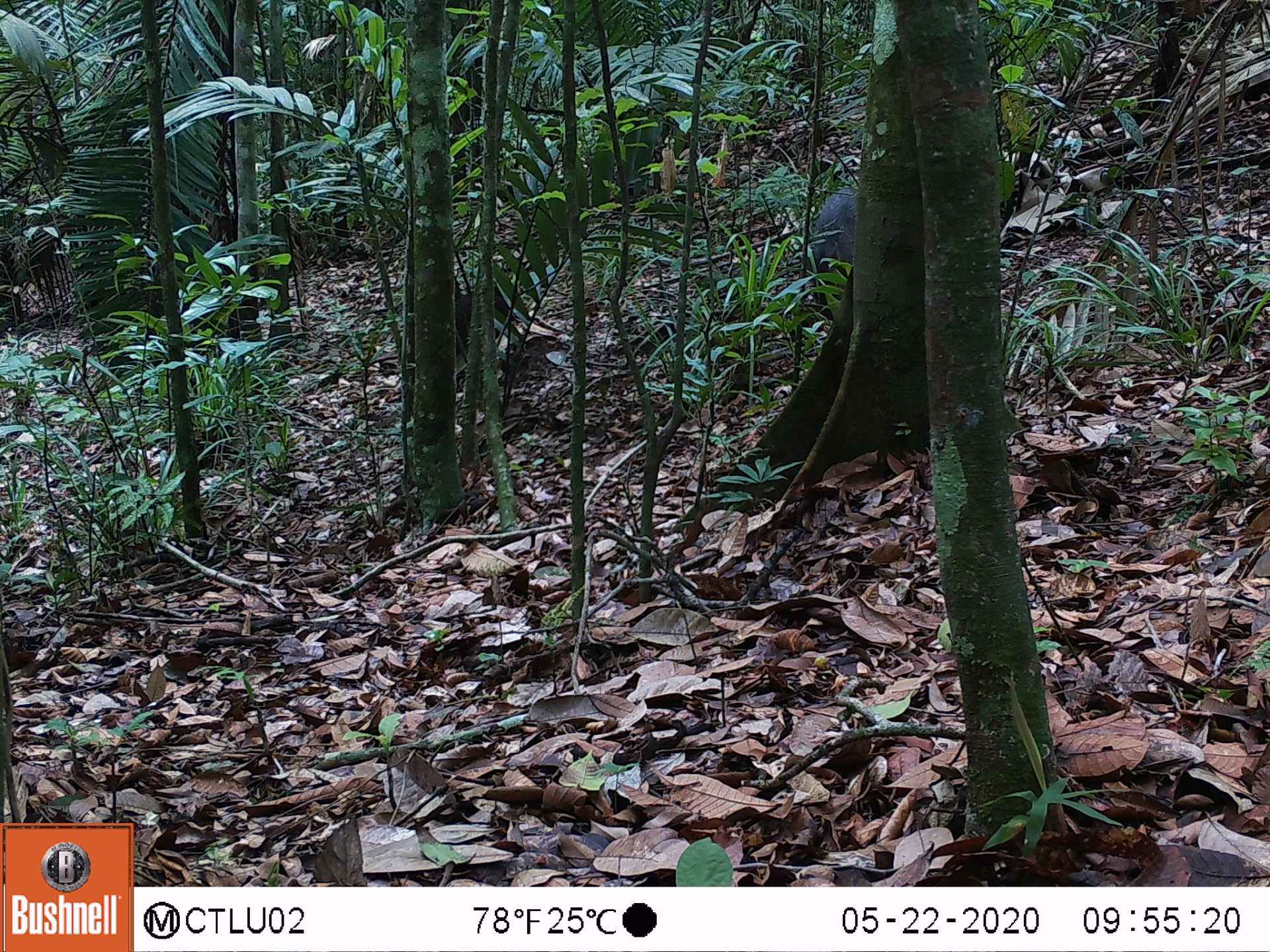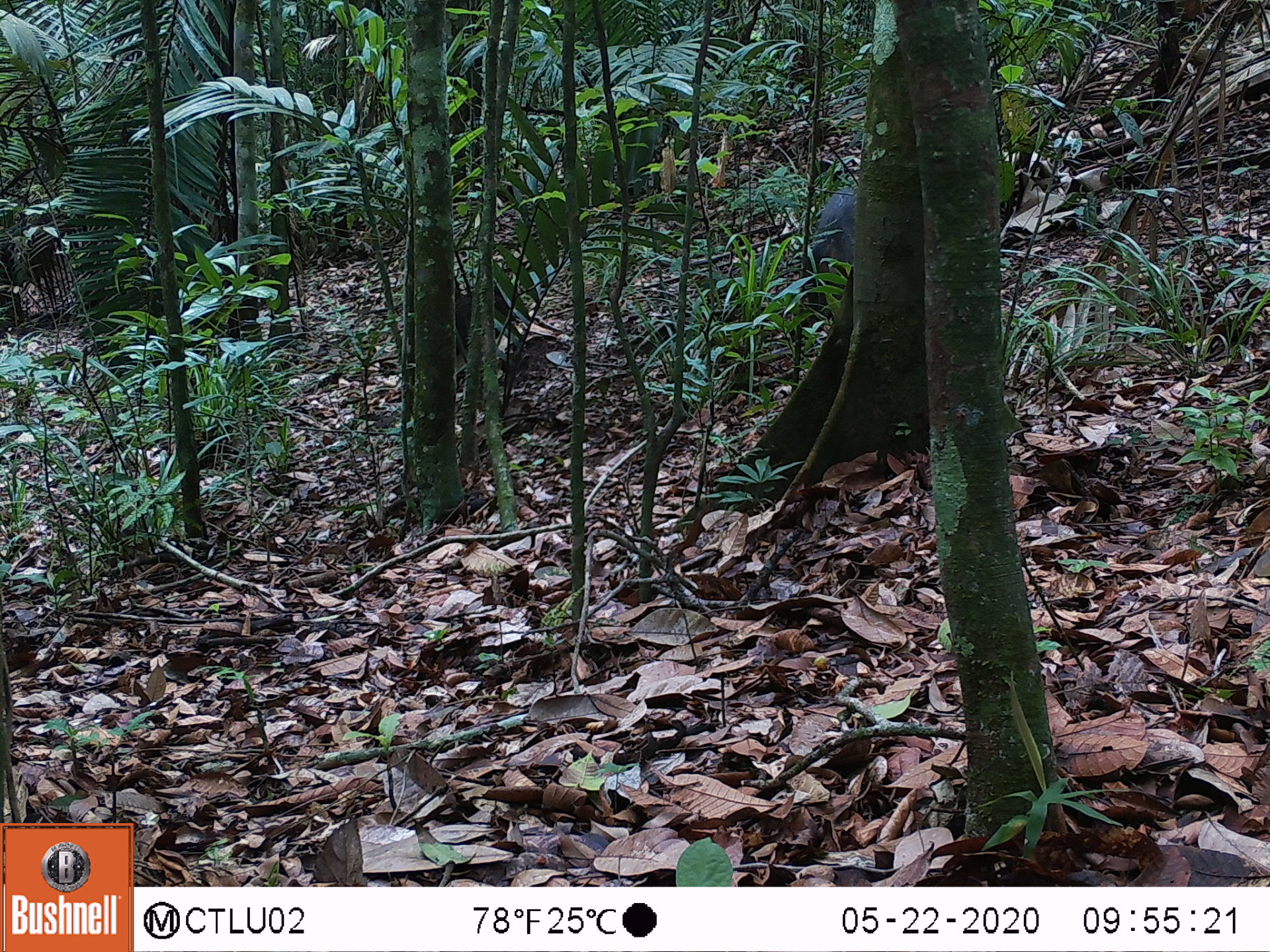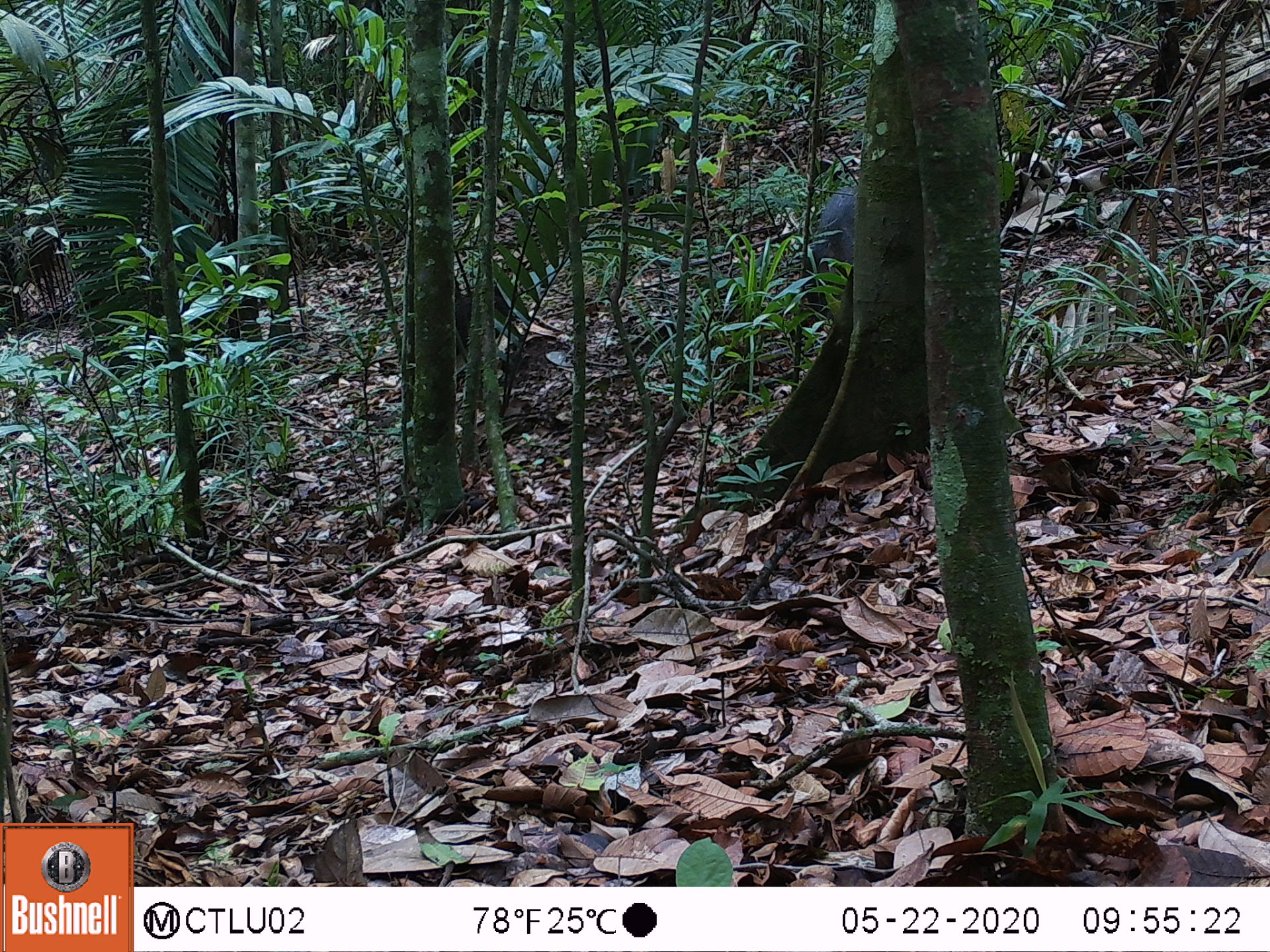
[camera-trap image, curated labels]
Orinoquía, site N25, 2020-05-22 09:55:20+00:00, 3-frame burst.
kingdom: Animalia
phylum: Chordata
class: Mammalia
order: Artiodactyla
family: Tayassuidae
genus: Pecari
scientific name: Pecari tajacu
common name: collared peccary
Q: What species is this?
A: Collared peccary (Pecari tajacu).